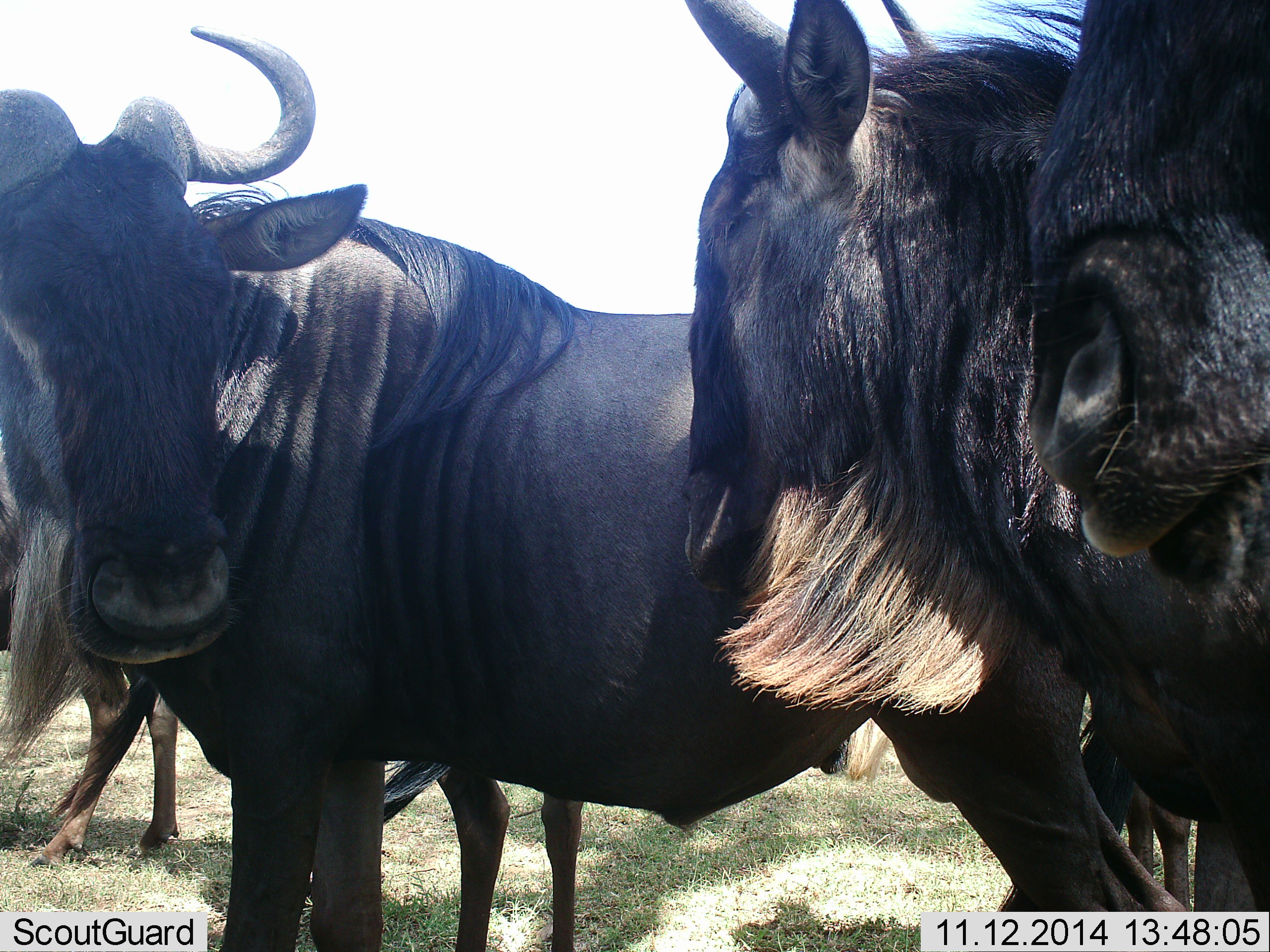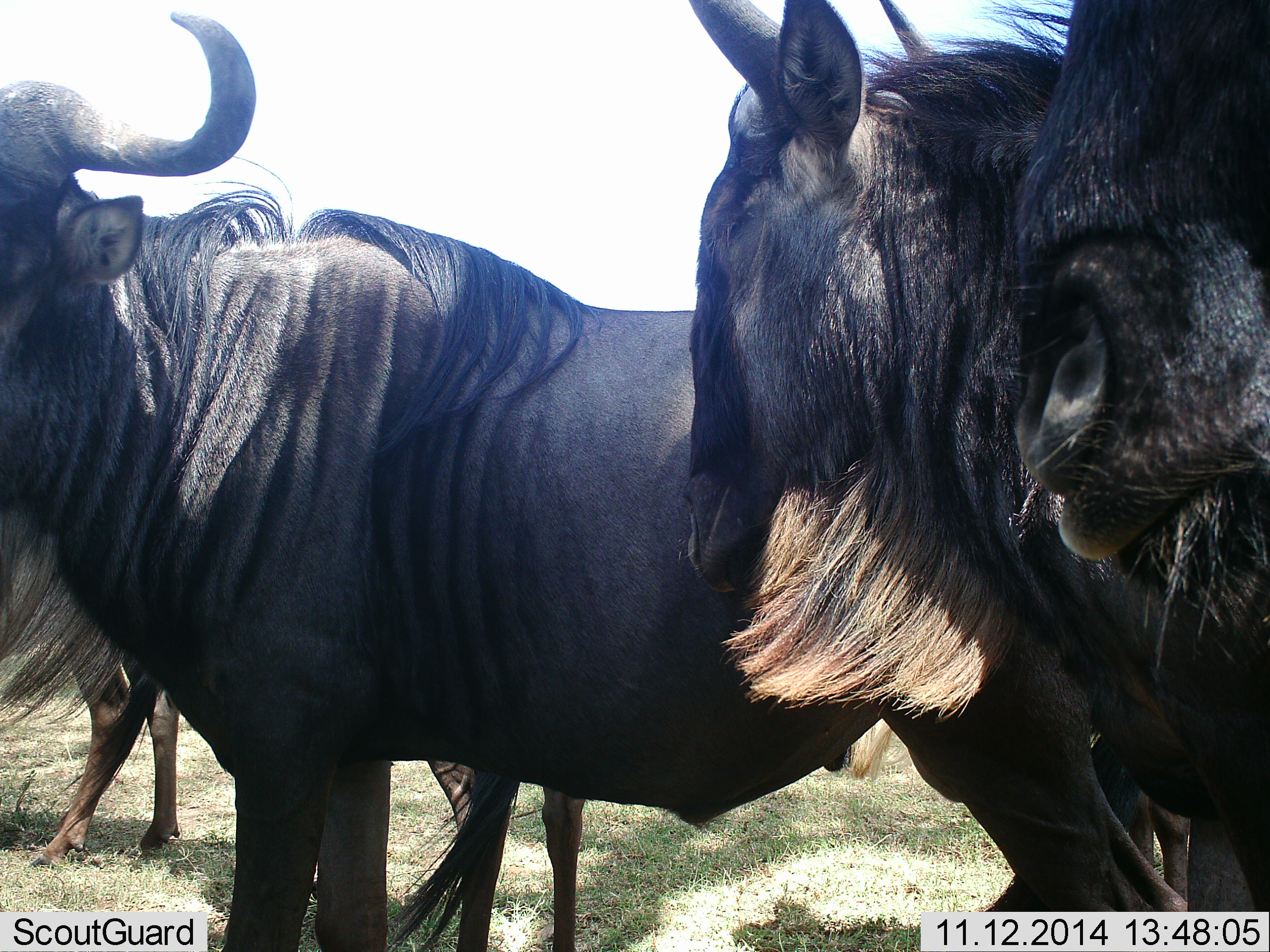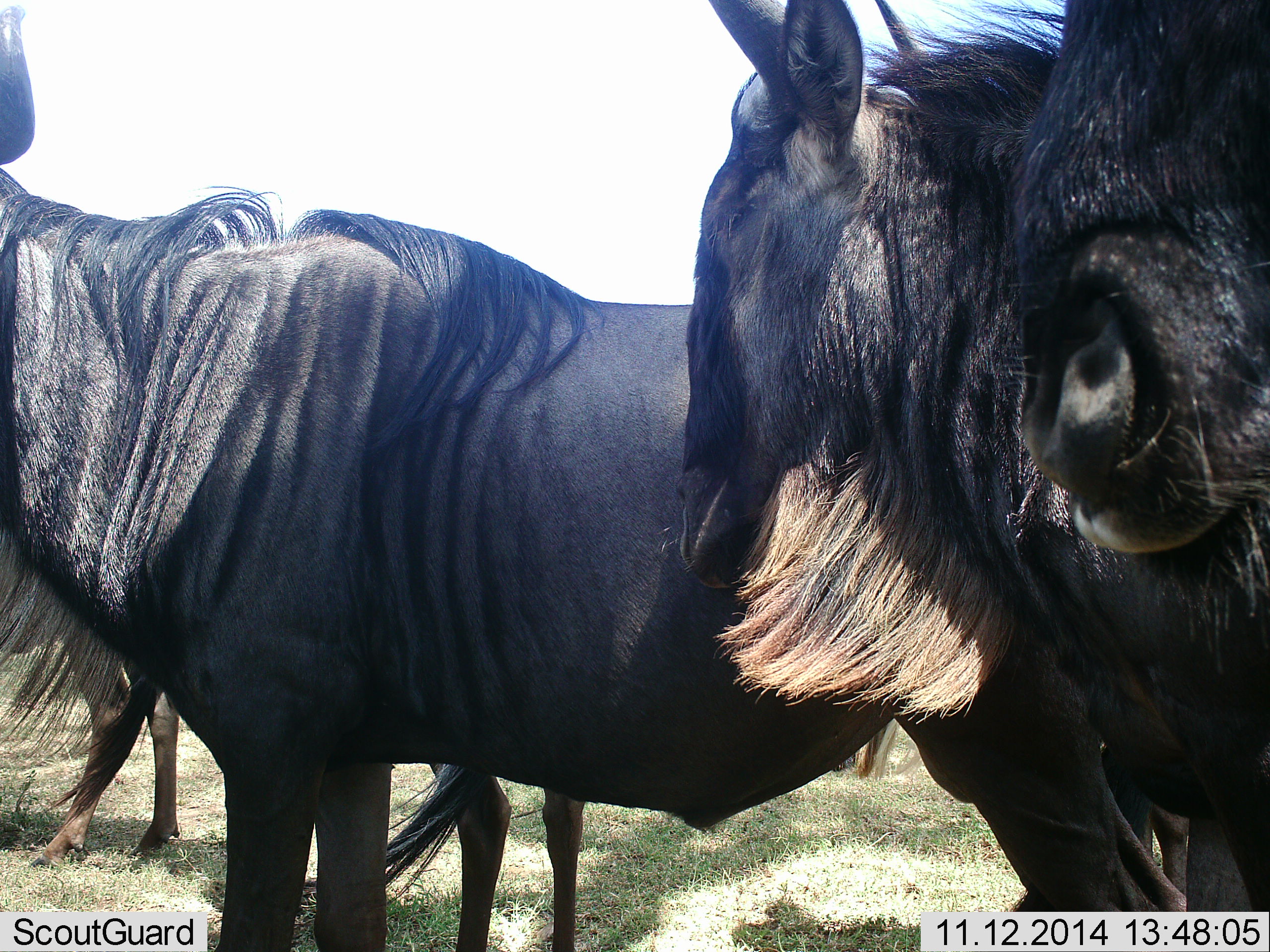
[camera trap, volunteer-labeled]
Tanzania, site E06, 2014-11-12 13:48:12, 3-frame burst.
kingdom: Animalia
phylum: Chordata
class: Mammalia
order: Artiodactyla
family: Bovidae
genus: Connochaetes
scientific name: Connochaetes taurinus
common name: blue wildebeest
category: wildebeest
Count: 4.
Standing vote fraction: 90%.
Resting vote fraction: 0%.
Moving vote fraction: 10%.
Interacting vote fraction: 20%.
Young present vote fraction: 0%.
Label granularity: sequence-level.